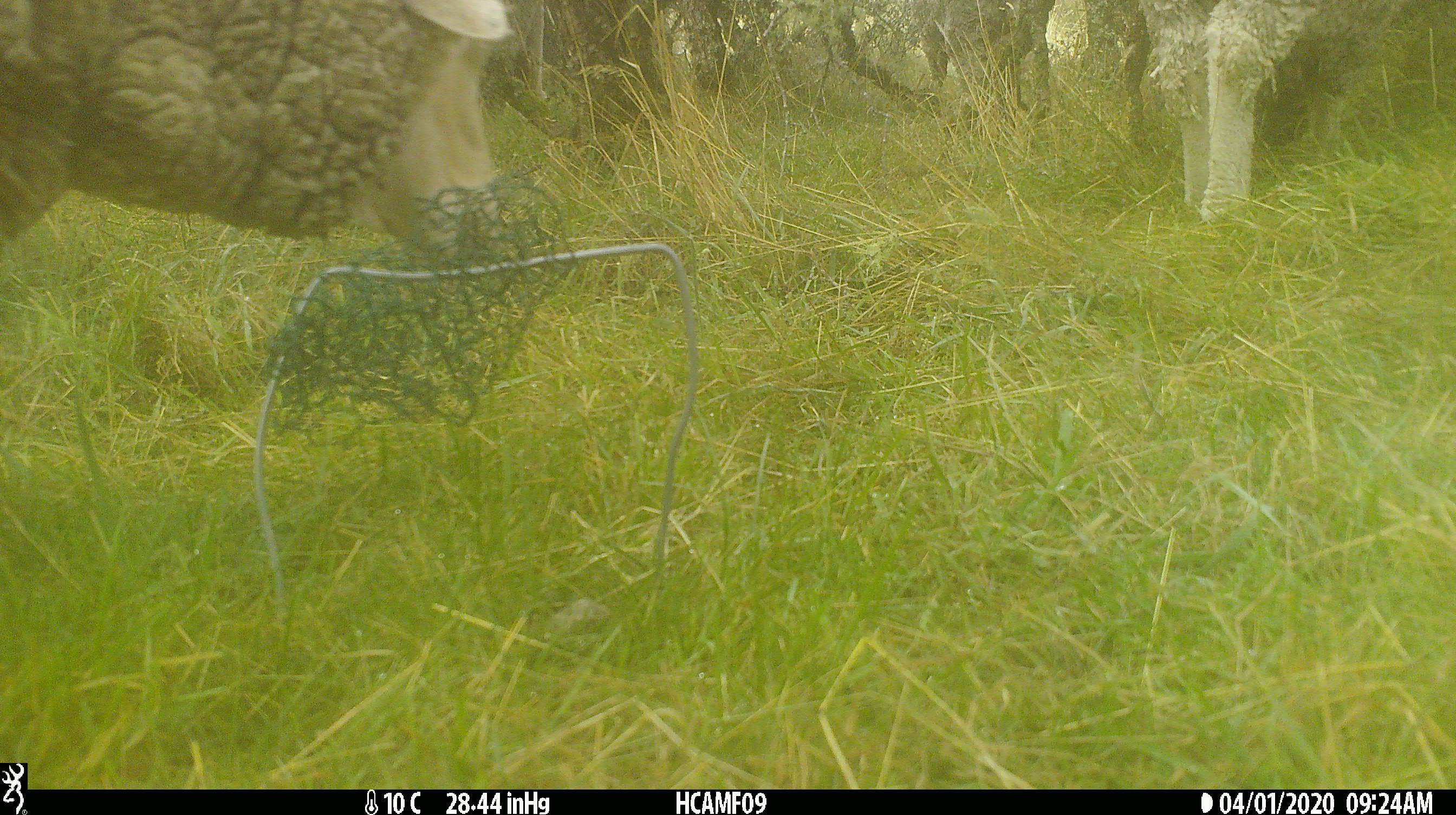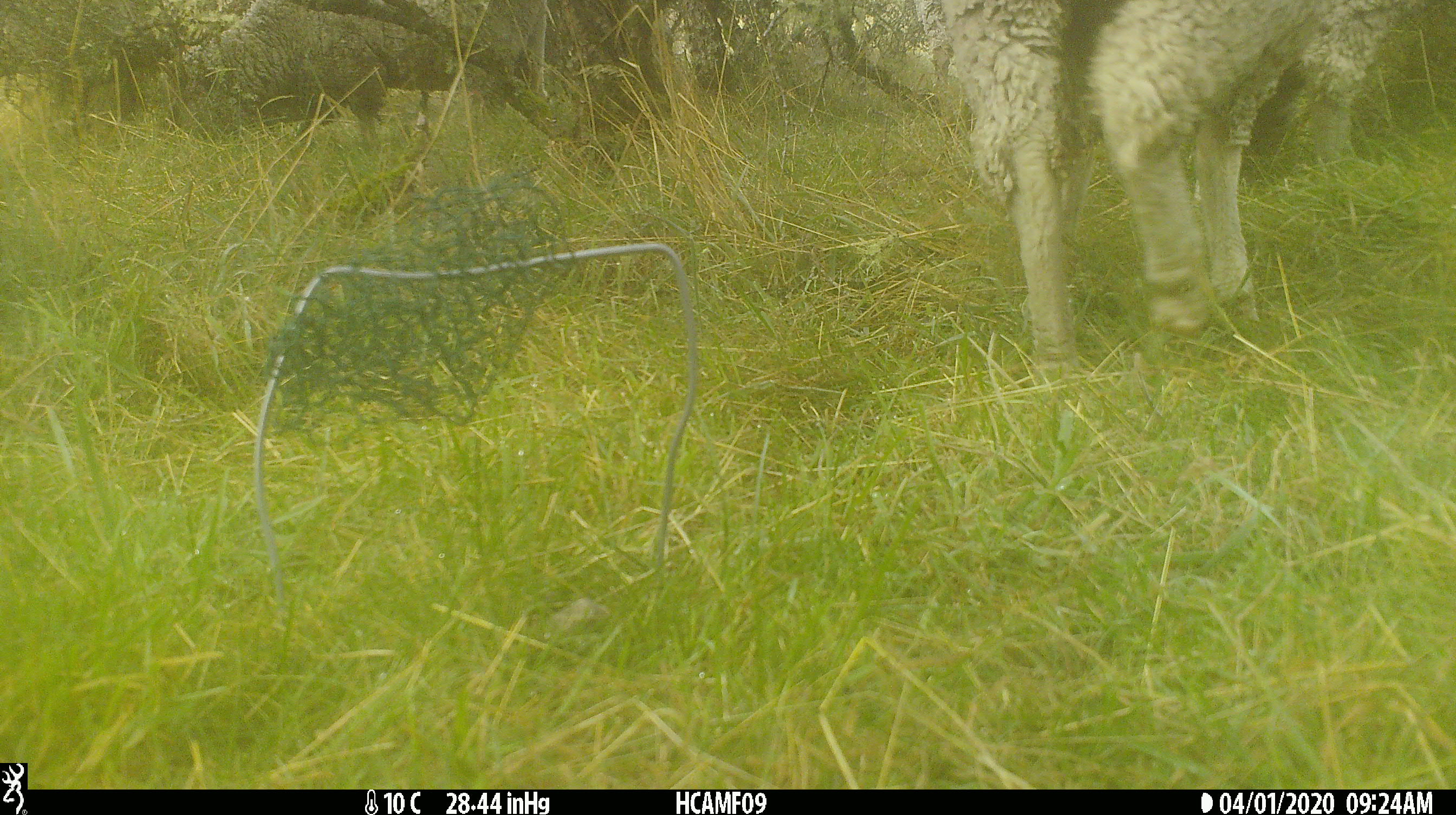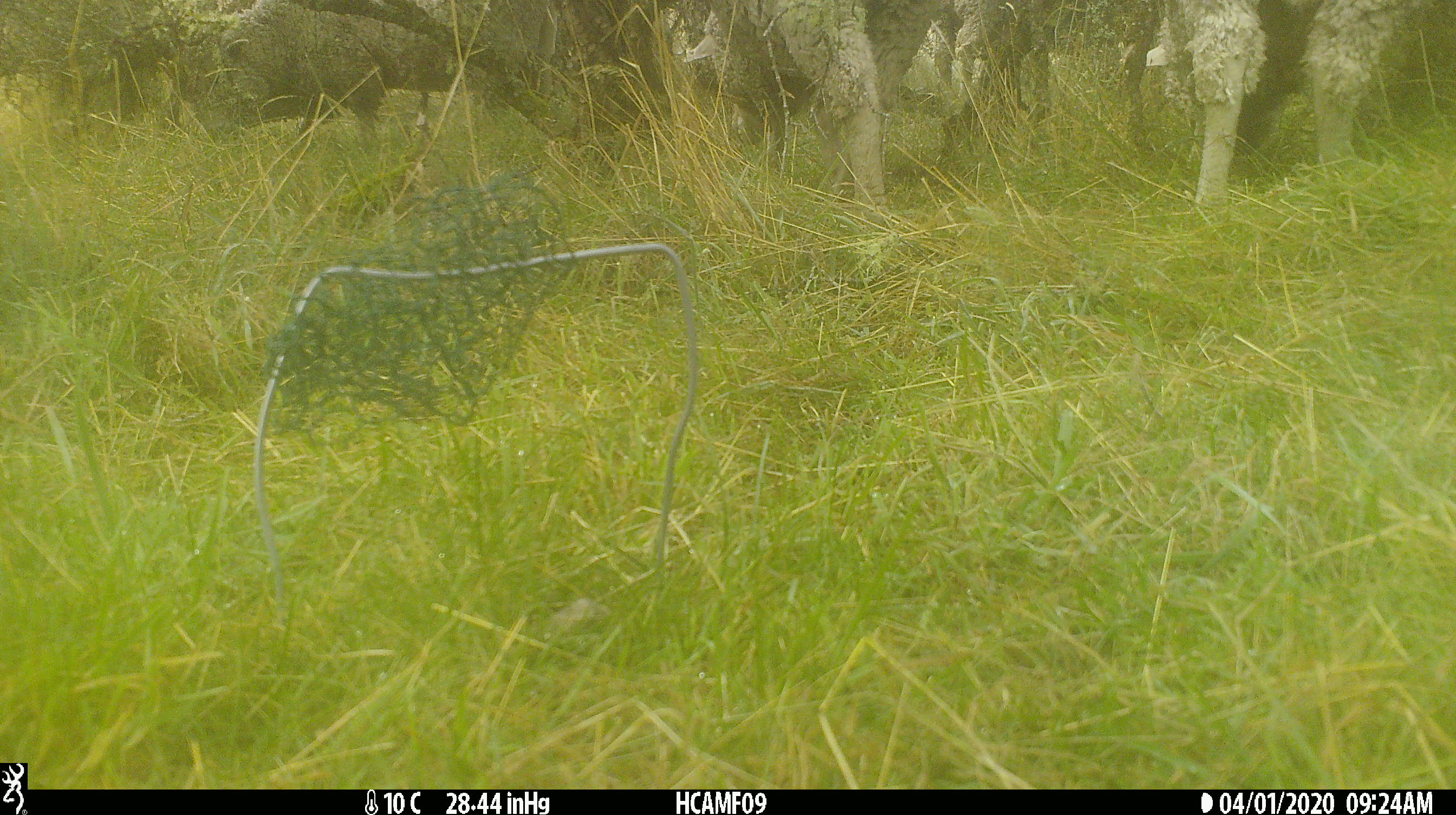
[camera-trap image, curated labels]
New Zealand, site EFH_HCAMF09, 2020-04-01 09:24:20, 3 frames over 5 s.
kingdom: Animalia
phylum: Chordata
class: Mammalia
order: Artiodactyla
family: Bovidae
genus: Ovis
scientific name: Ovis aries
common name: domestic sheep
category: sheep